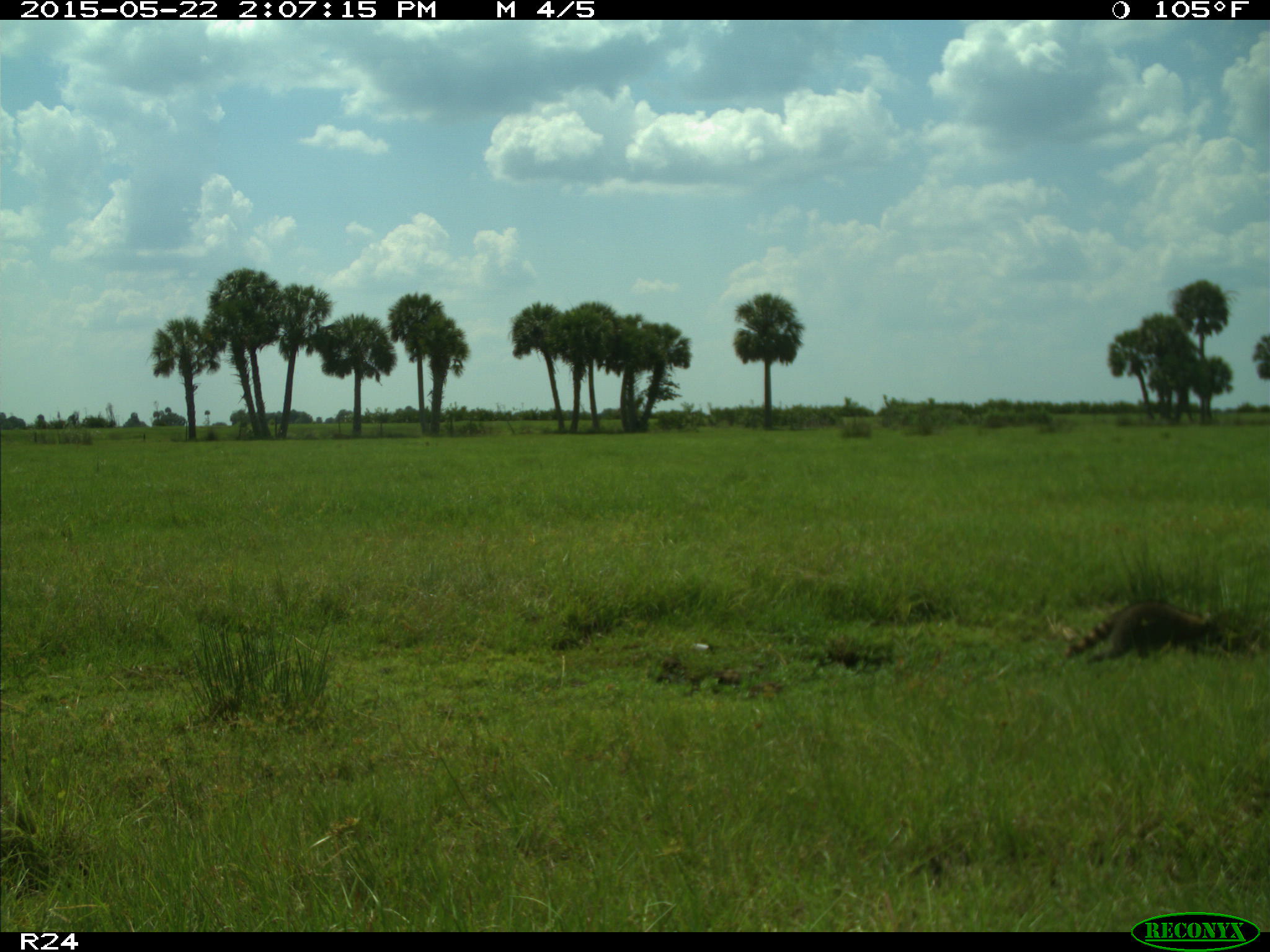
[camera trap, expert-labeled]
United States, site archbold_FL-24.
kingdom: Animalia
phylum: Chordata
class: Mammalia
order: Artiodactyla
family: Suidae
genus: Sus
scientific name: Sus scrofa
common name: wild boar